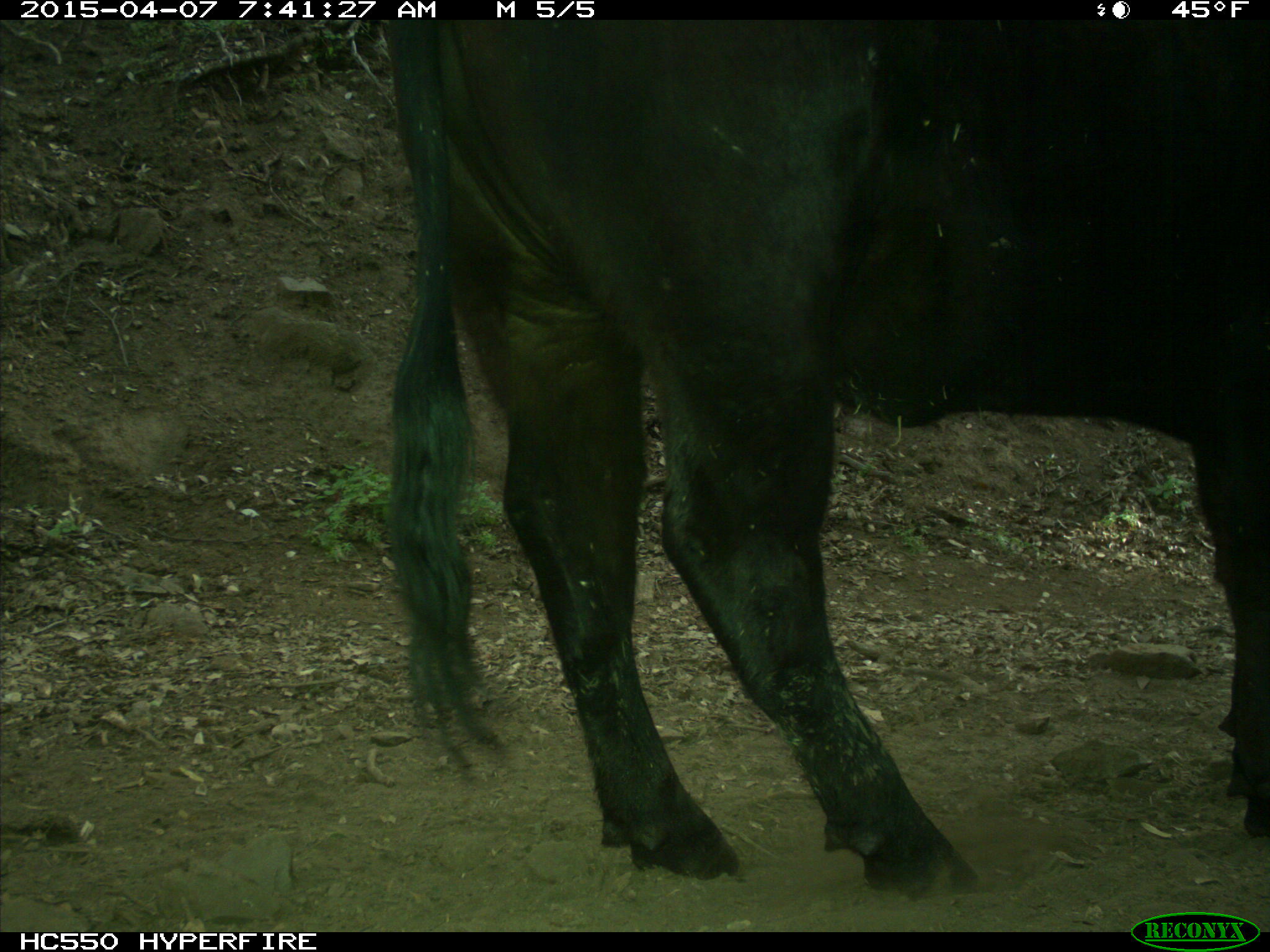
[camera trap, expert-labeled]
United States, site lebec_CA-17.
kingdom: Animalia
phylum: Chordata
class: Mammalia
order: Artiodactyla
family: Bovidae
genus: Bos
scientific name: Bos taurus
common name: domestic cow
Bos taurus (domestic cow).